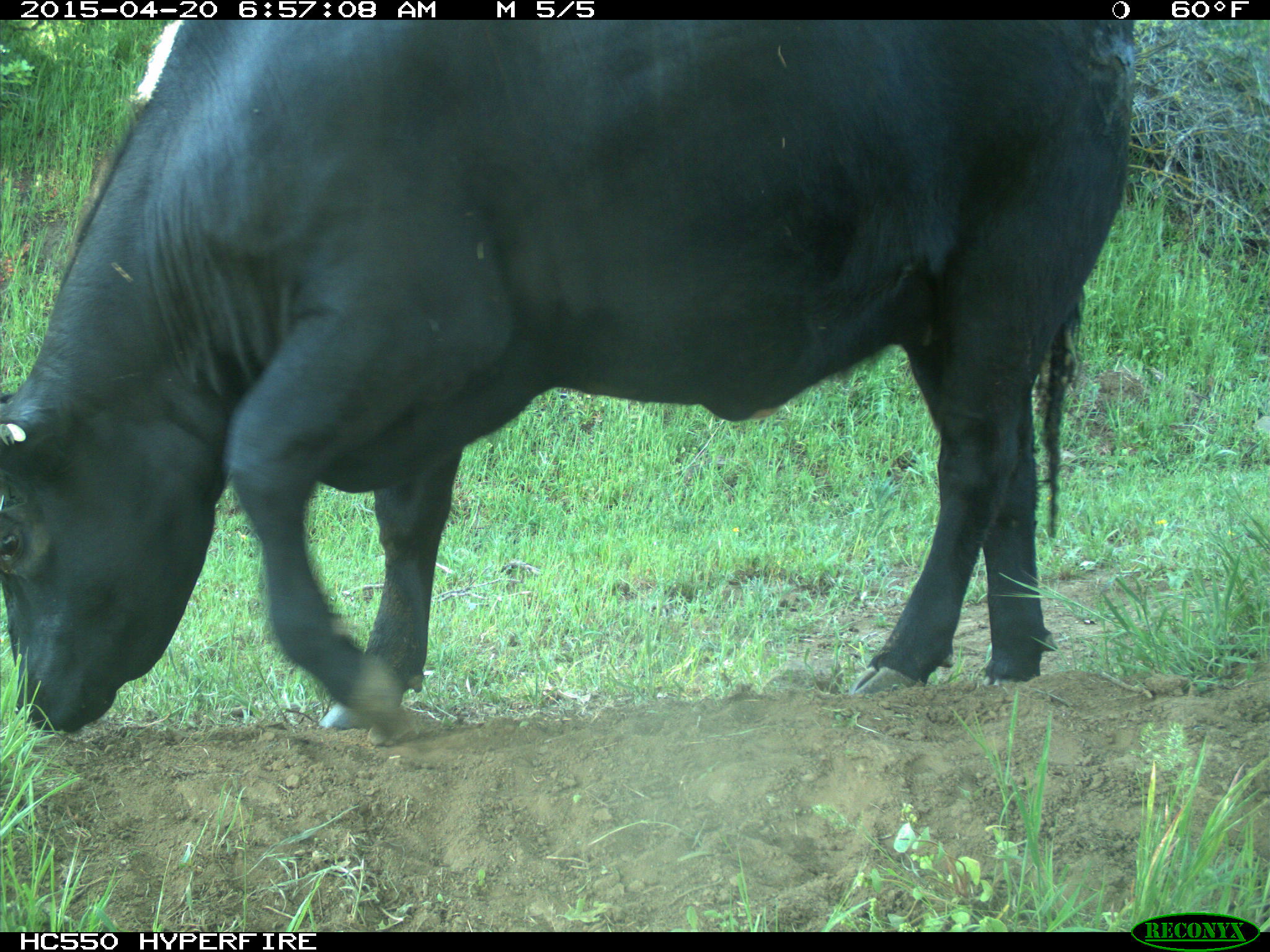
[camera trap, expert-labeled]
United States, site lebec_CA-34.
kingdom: Animalia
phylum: Chordata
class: Mammalia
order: Artiodactyla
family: Bovidae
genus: Bos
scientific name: Bos taurus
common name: domestic cow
Bos taurus (domestic cow).